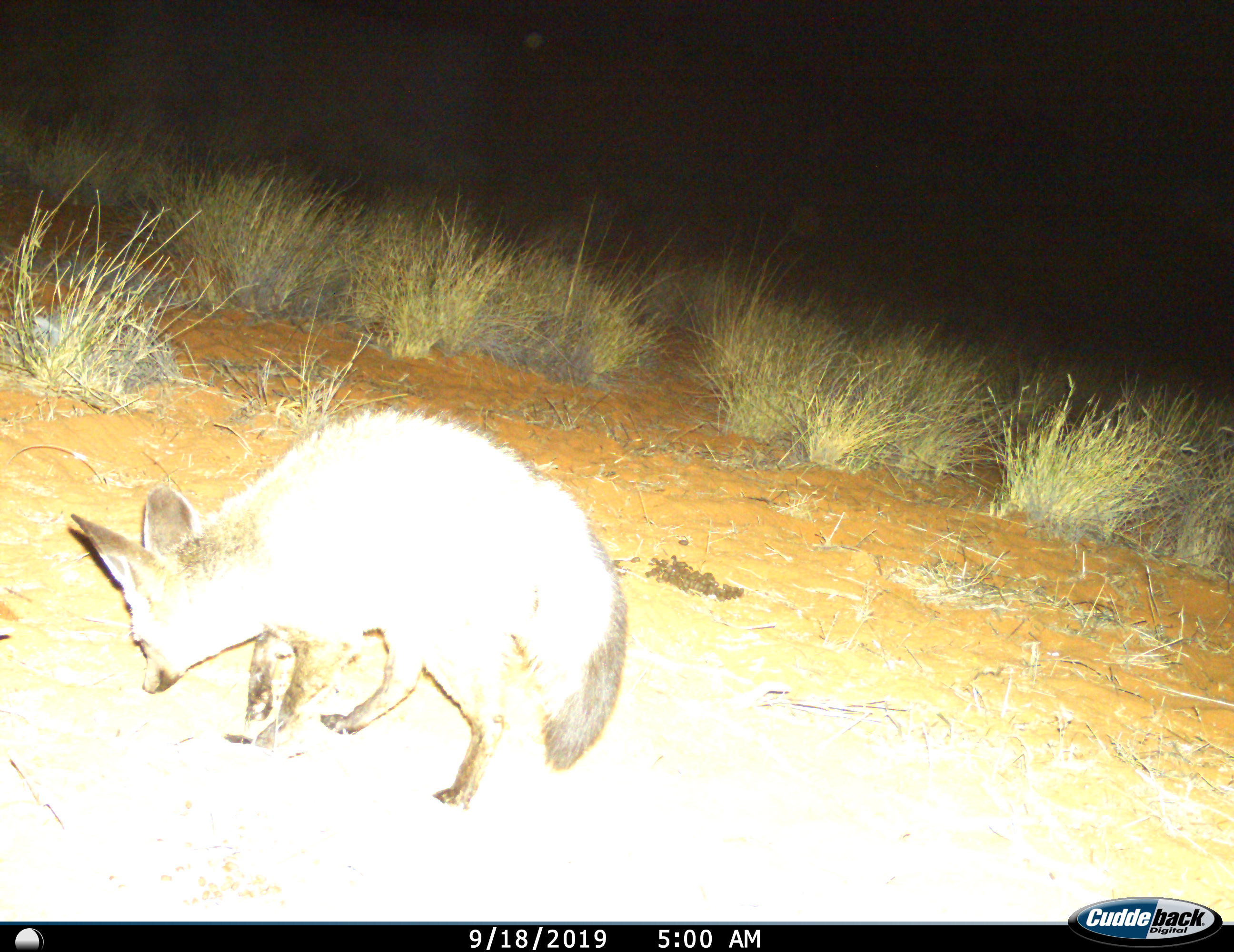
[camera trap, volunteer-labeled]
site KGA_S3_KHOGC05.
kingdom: Animalia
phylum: Chordata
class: Mammalia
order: Carnivora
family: Canidae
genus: Otocyon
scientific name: Otocyon megalotis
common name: bat-eared fox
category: foxbateared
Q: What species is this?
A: Foxbateared (bat-eared fox) (Otocyon megalotis).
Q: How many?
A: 1.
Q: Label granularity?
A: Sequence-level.